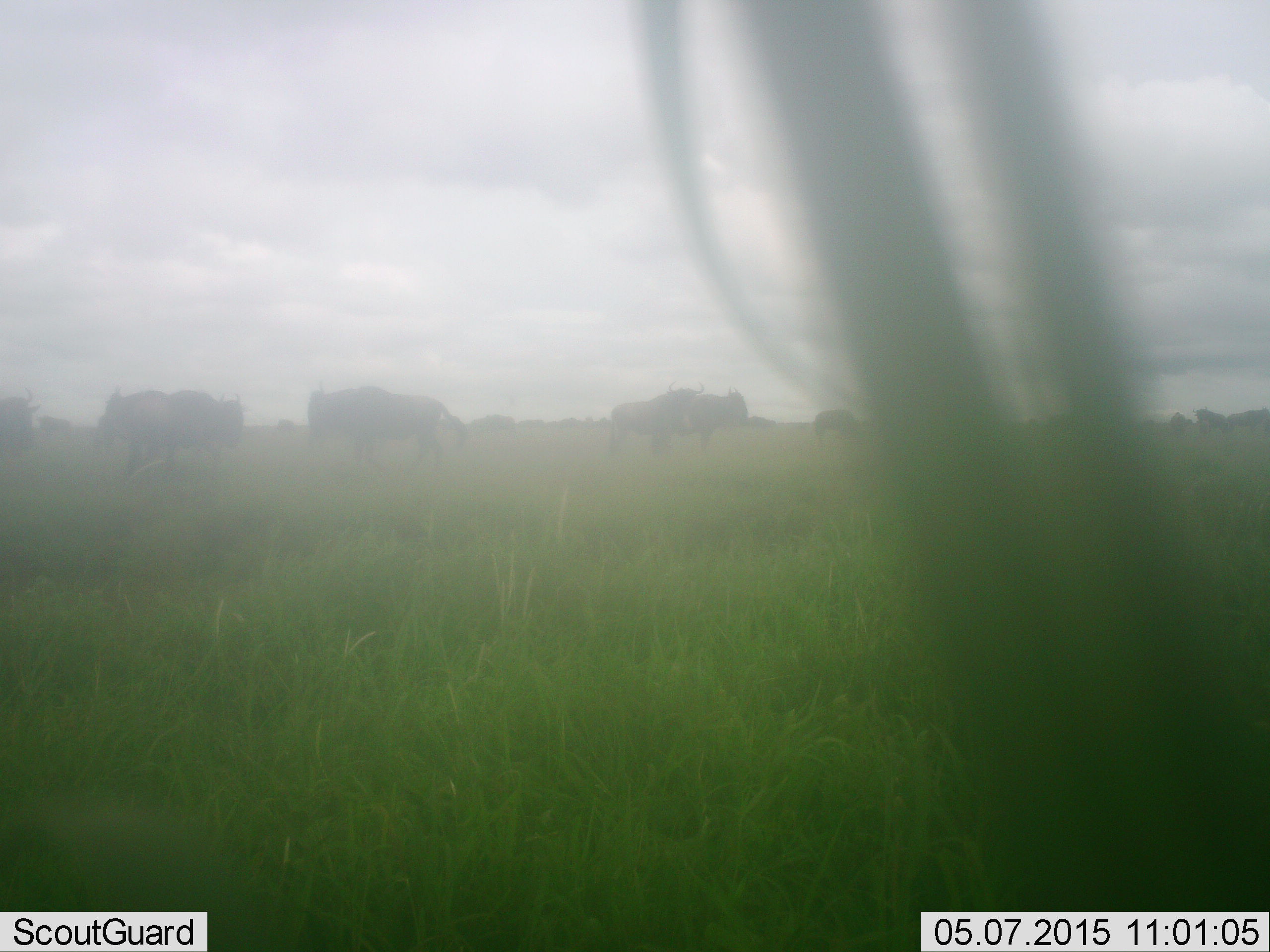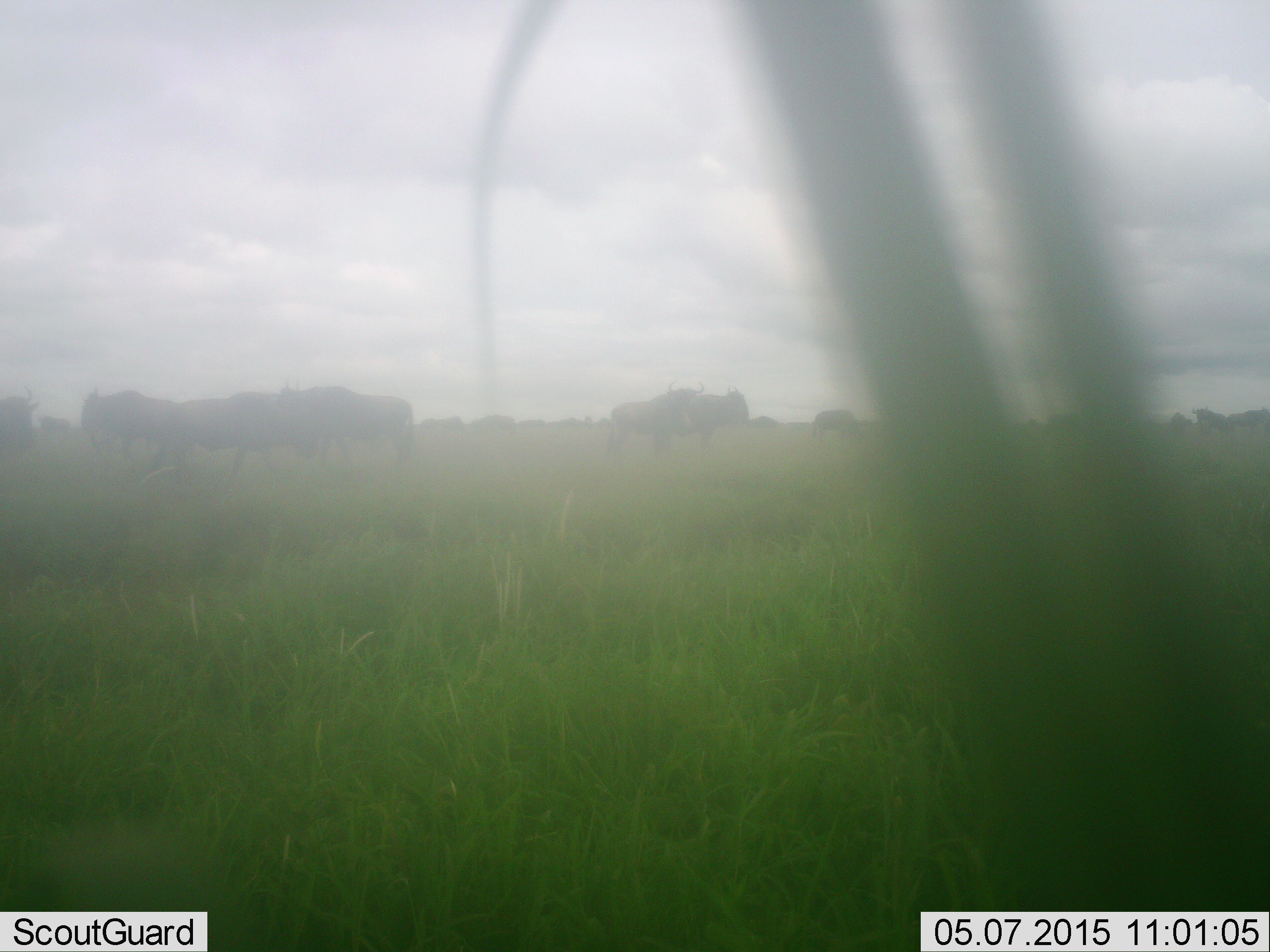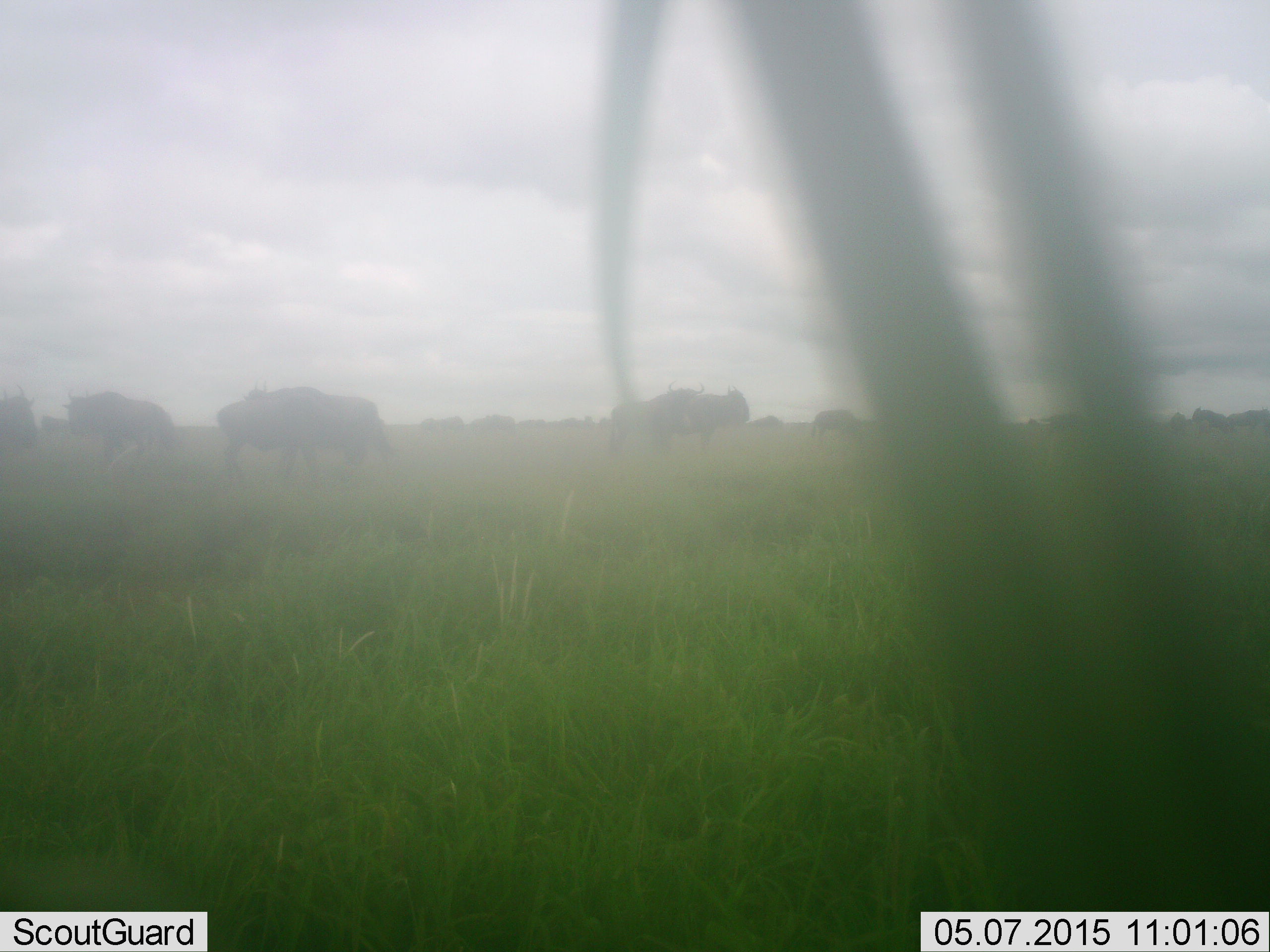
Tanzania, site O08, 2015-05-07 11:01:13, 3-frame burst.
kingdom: Animalia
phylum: Chordata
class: Mammalia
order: Artiodactyla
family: Bovidae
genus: Connochaetes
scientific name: Connochaetes taurinus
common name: blue wildebeest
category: wildebeest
Wildebeest (blue wildebeest) (Connochaetes taurinus), count 11-50. Behavior (volunteer vote fractions): standing 80%, resting 10%, moving 100%, interacting 0%. Young present (vote fraction): 0%. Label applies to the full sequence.